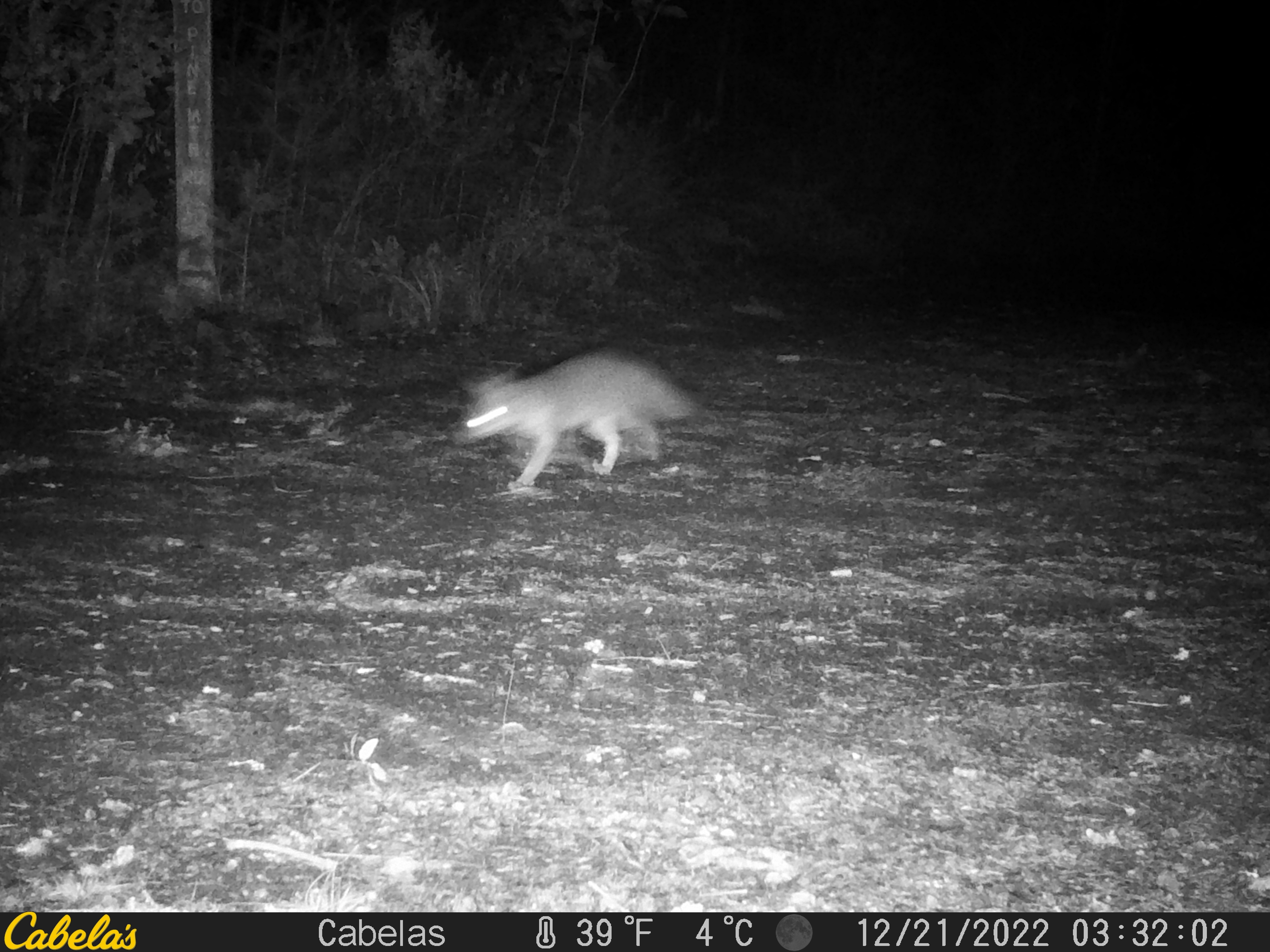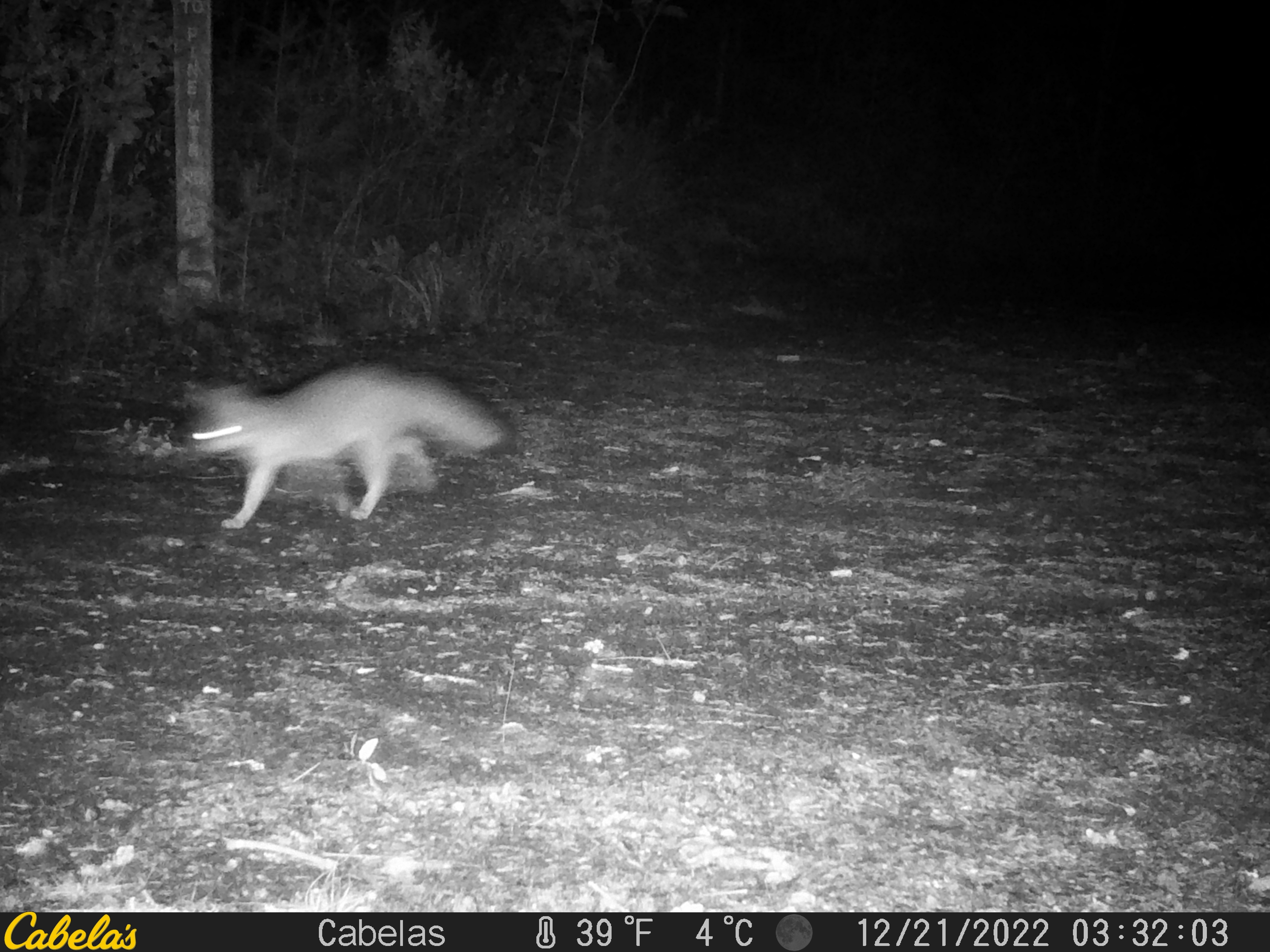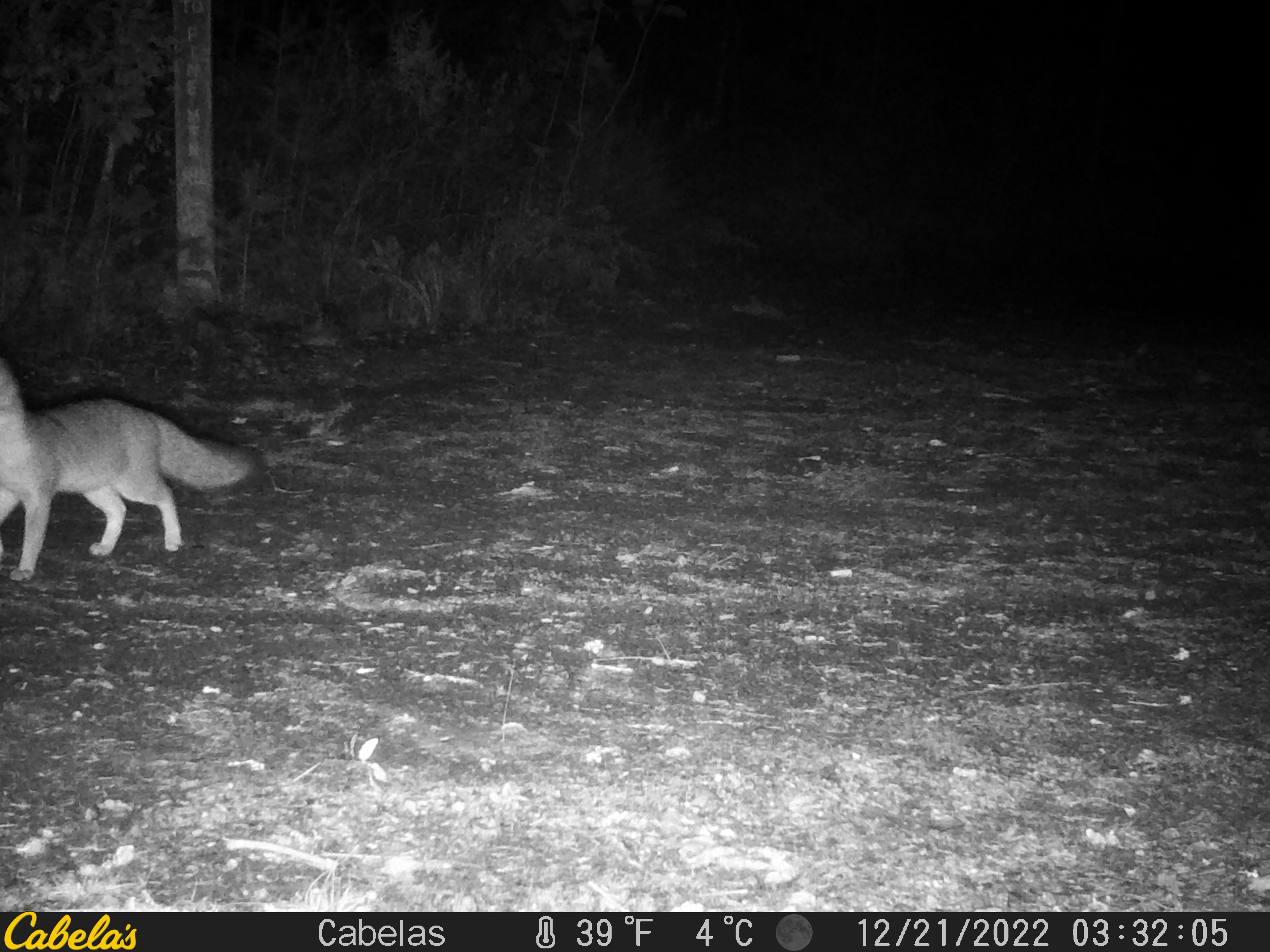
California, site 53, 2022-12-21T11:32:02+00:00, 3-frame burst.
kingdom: Animalia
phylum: Chordata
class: Mammalia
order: Carnivora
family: Canidae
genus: Urocyon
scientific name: Urocyon cinereoargenteus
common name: gray fox